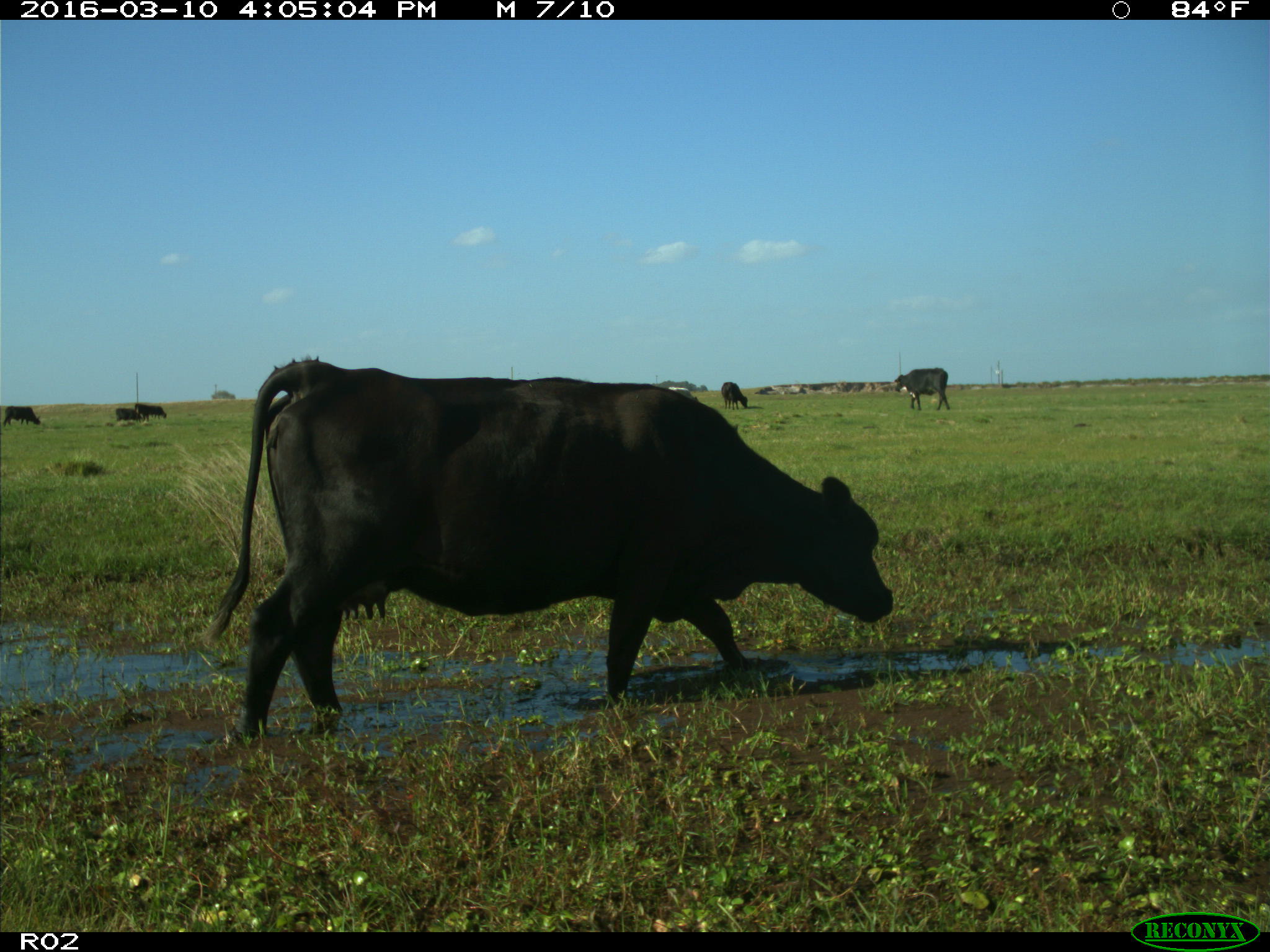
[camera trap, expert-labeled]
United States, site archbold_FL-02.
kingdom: Animalia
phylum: Chordata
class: Mammalia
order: Artiodactyla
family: Bovidae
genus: Bos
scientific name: Bos taurus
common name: domestic cow